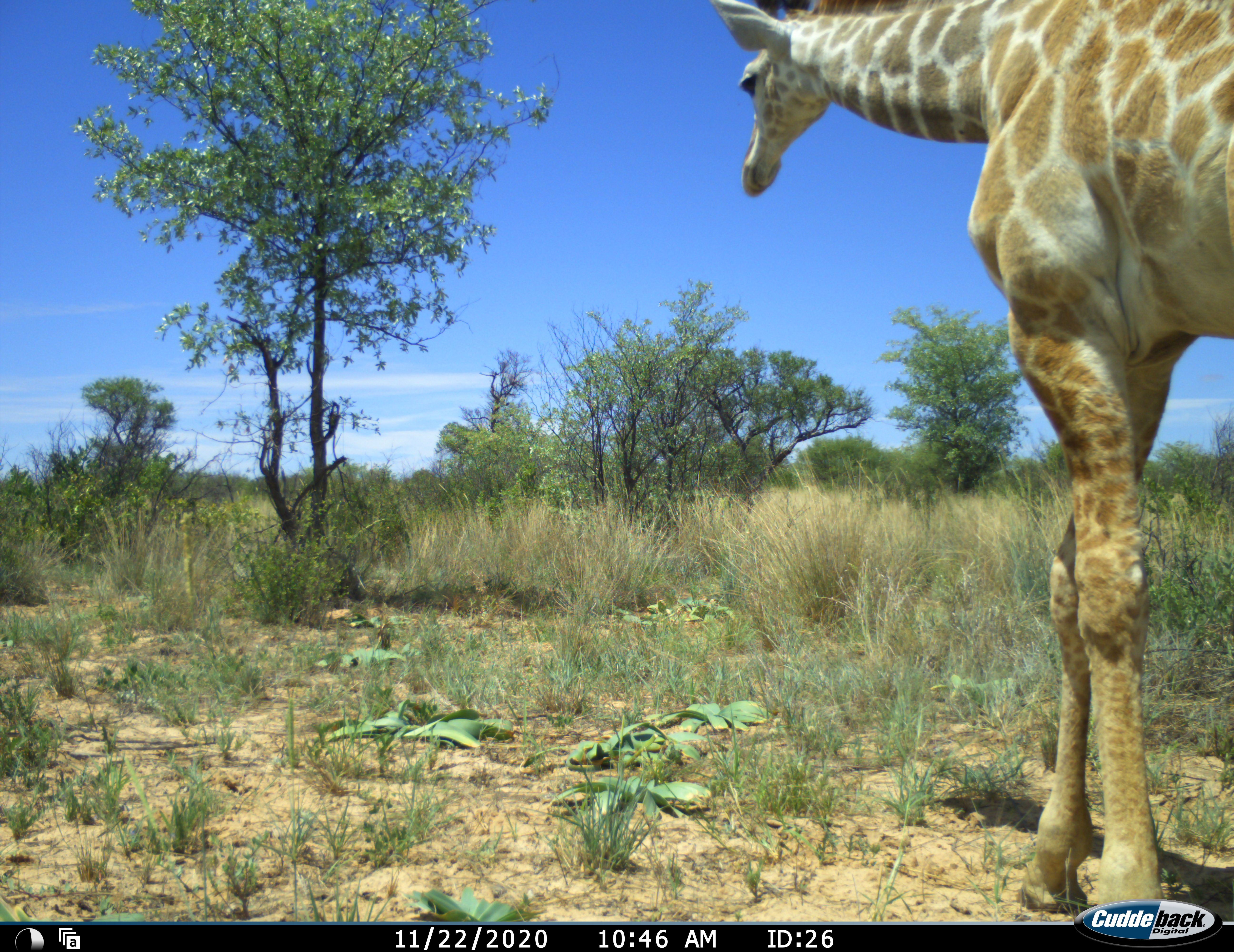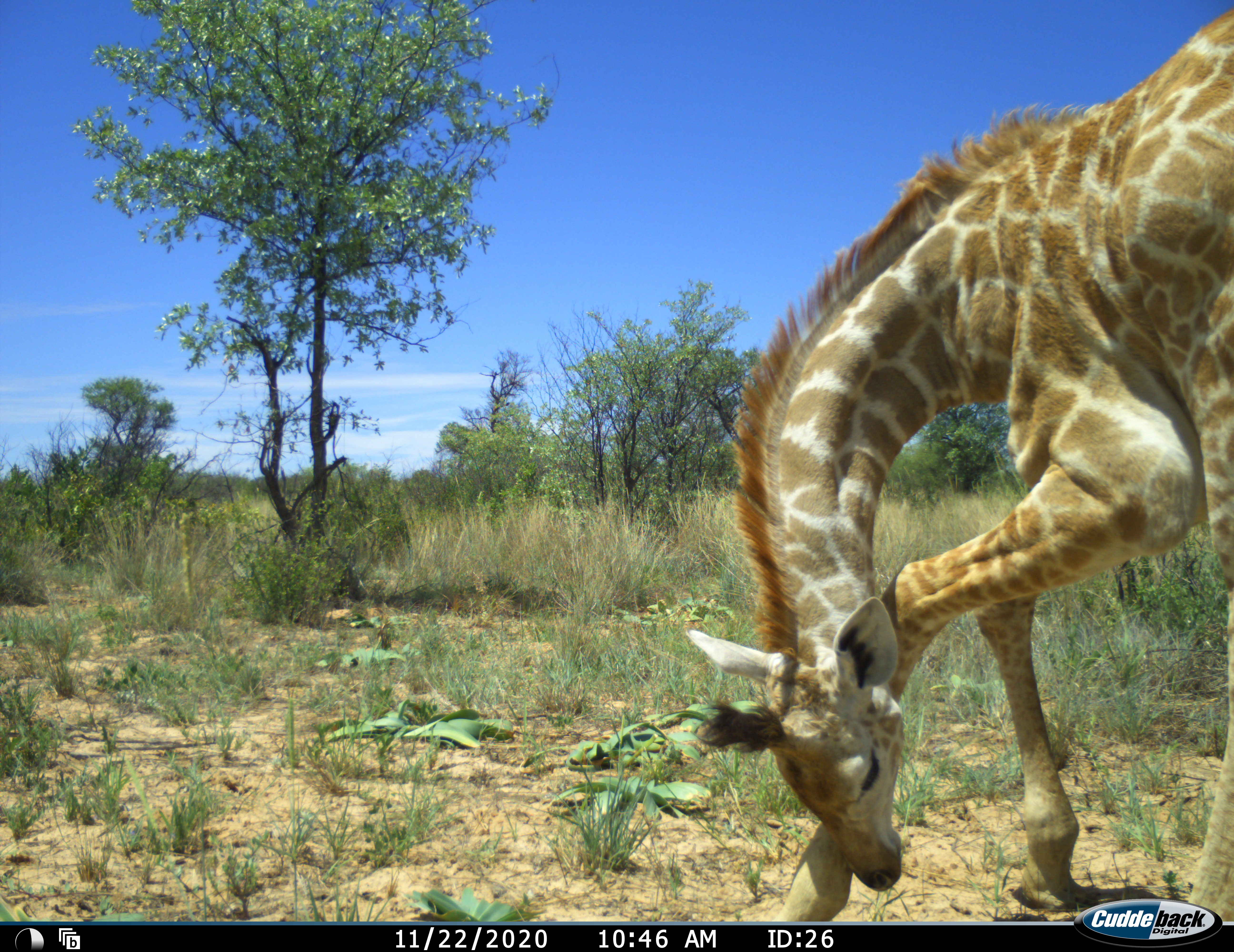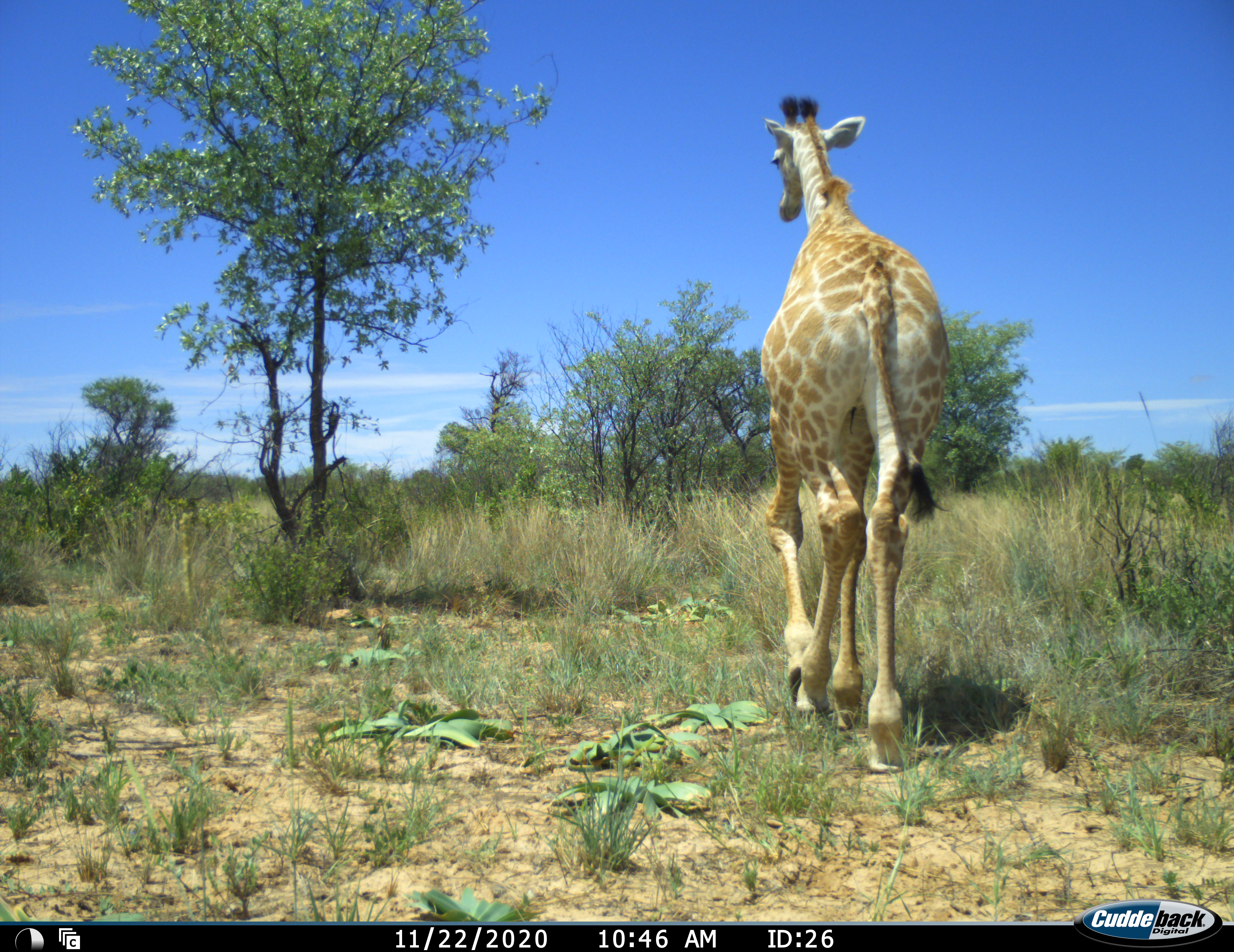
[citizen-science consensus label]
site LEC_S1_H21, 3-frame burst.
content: unidentified animal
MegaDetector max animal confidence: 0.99